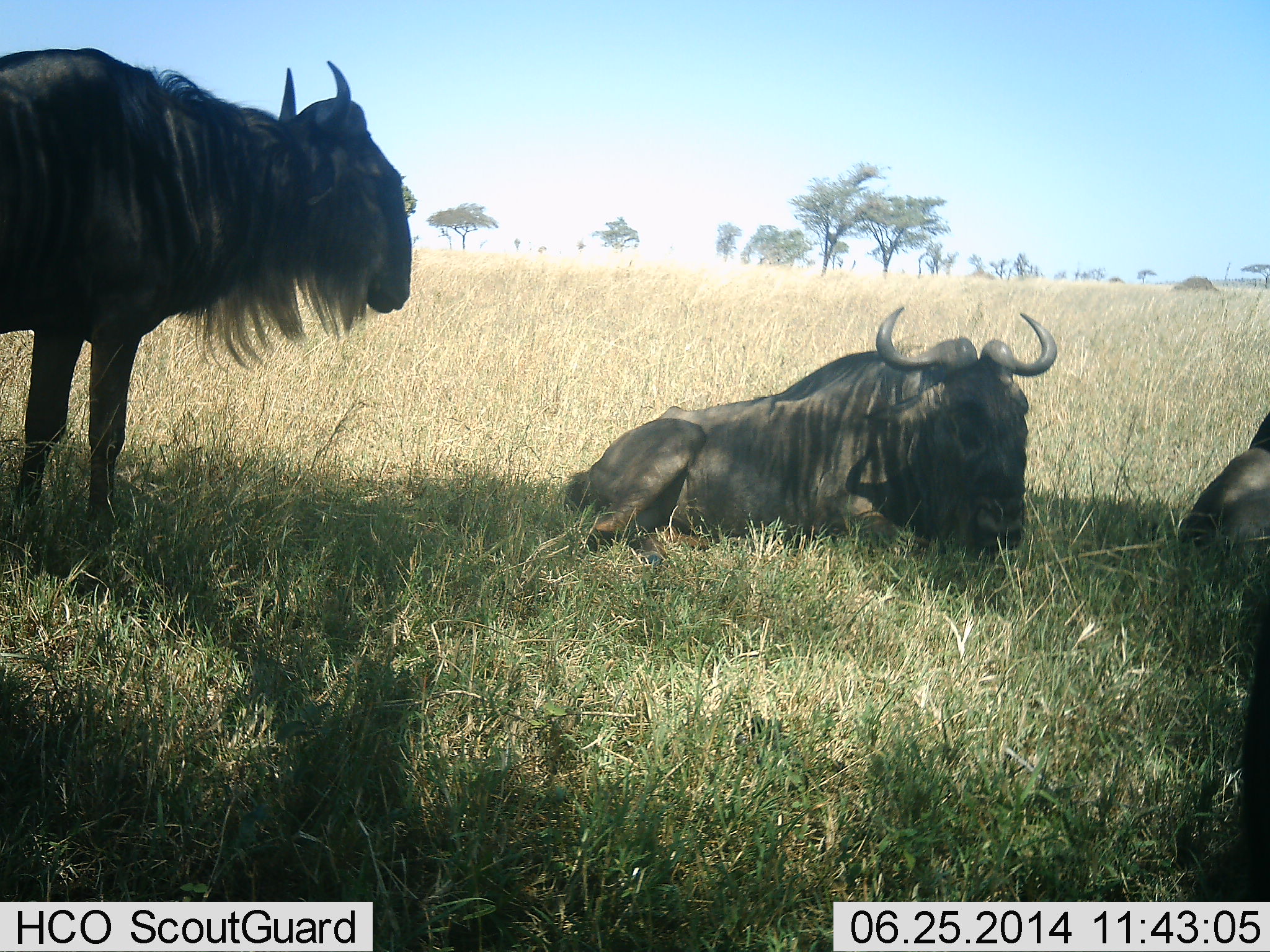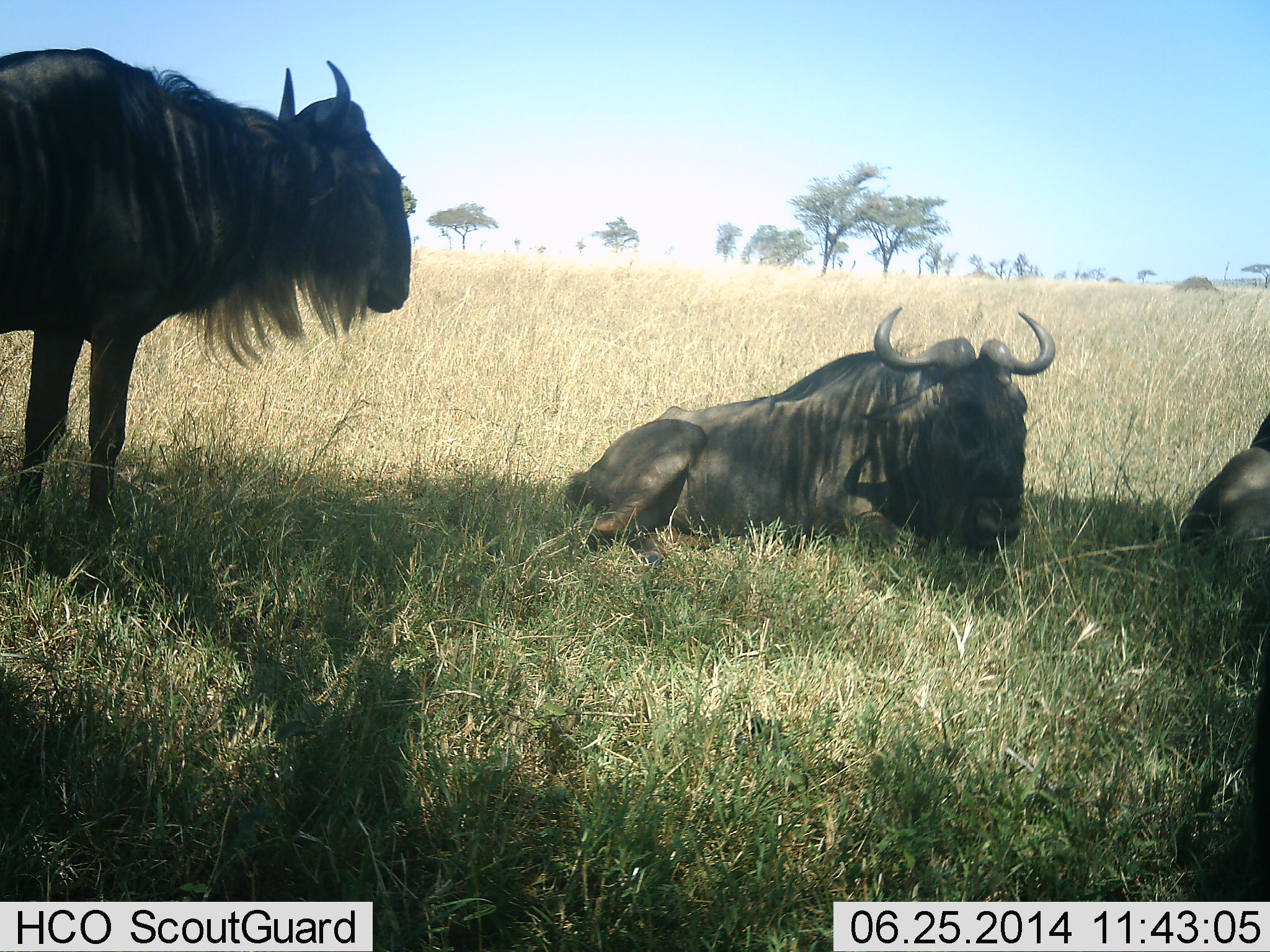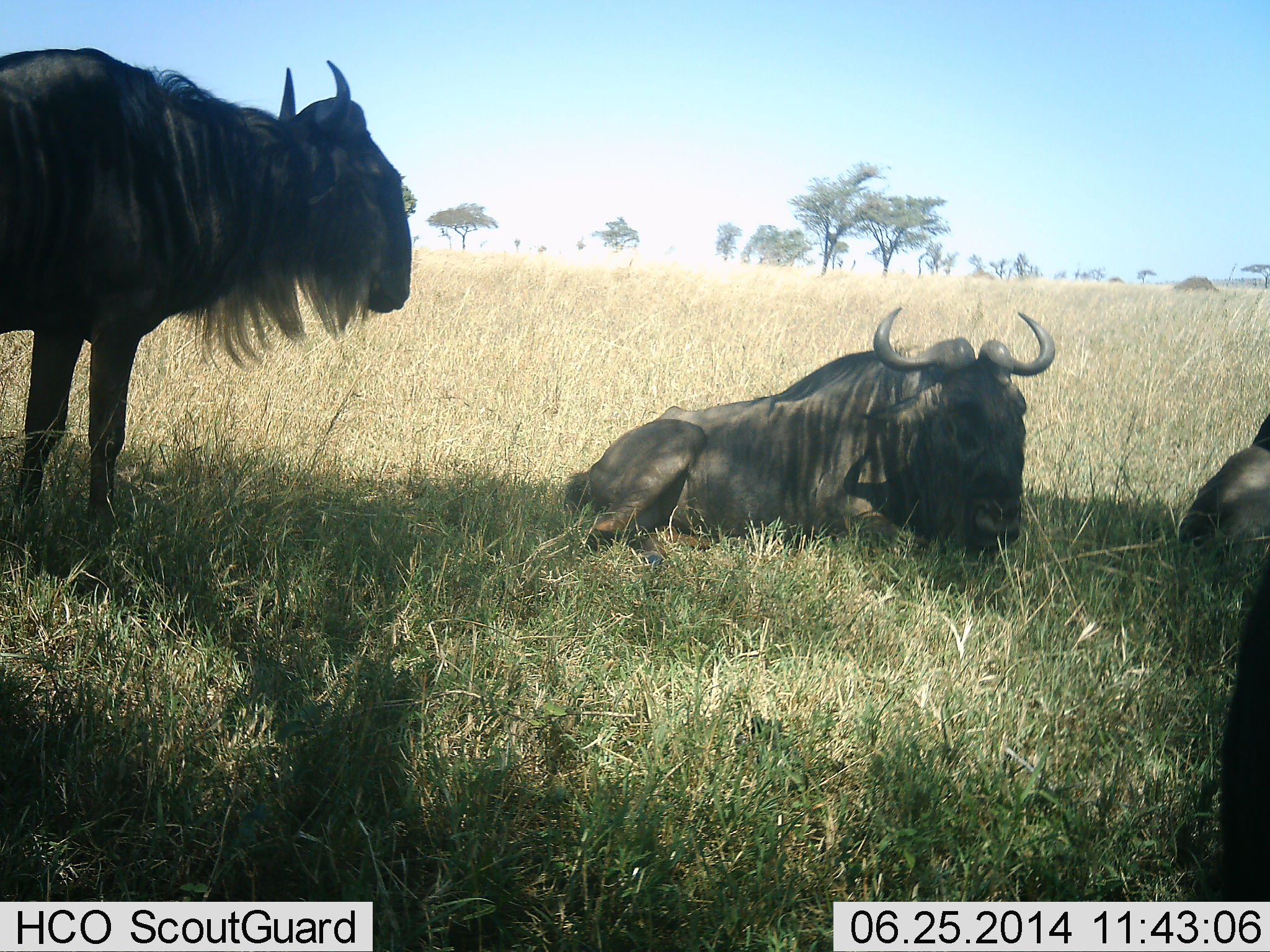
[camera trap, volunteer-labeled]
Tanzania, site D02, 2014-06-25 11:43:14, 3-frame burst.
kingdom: Animalia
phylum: Chordata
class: Mammalia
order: Artiodactyla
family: Bovidae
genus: Connochaetes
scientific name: Connochaetes taurinus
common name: blue wildebeest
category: wildebeest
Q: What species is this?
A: Wildebeest (blue wildebeest) (Connochaetes taurinus).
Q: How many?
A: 3.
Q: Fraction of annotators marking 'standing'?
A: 80%.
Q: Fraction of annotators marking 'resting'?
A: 100%.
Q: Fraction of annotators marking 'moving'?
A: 10%.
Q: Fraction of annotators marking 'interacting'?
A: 0%.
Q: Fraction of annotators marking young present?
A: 0%.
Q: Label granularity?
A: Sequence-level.